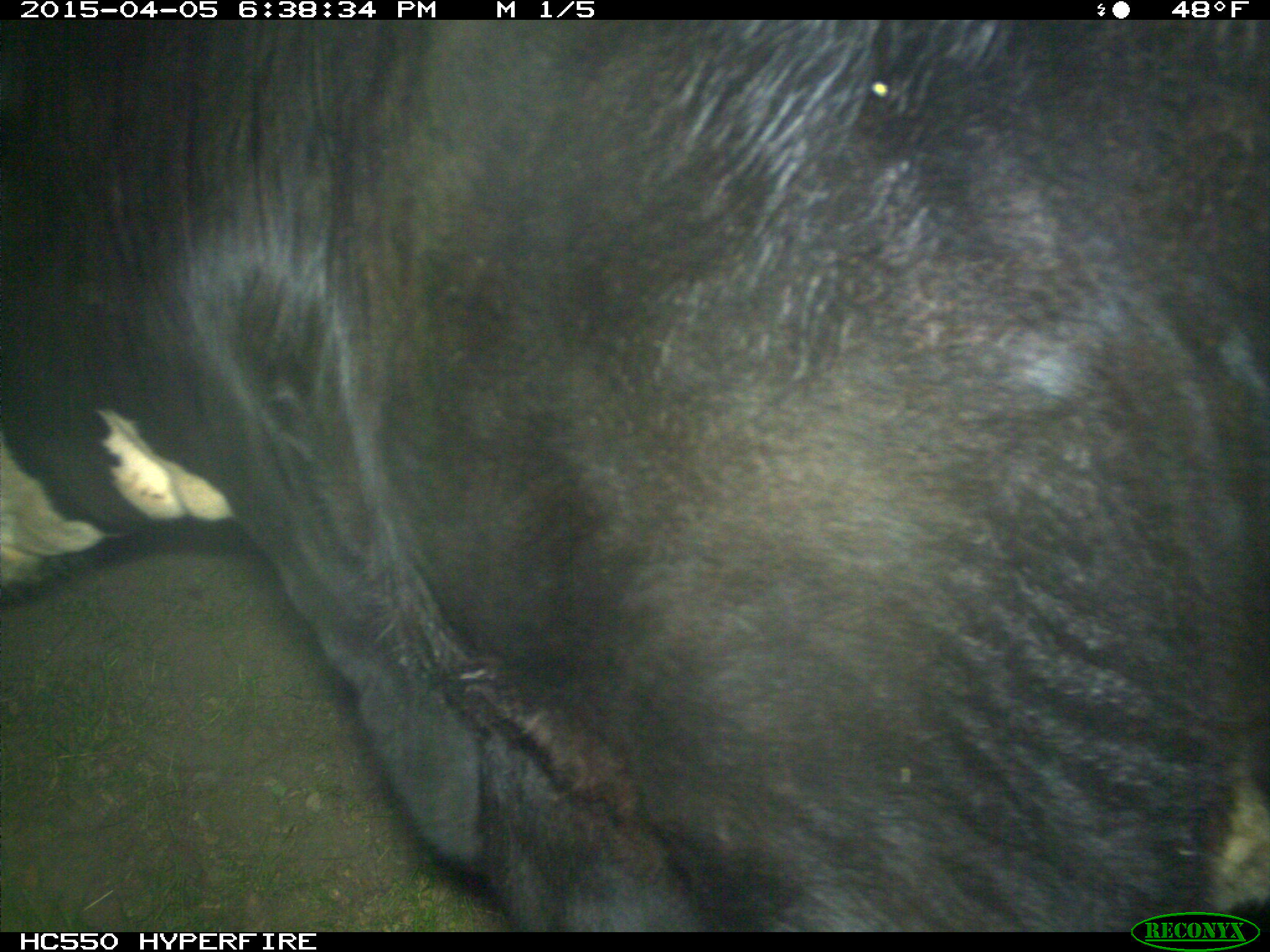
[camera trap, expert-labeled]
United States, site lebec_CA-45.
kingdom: Animalia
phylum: Chordata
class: Mammalia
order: Artiodactyla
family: Bovidae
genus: Bos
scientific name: Bos taurus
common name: domestic cow